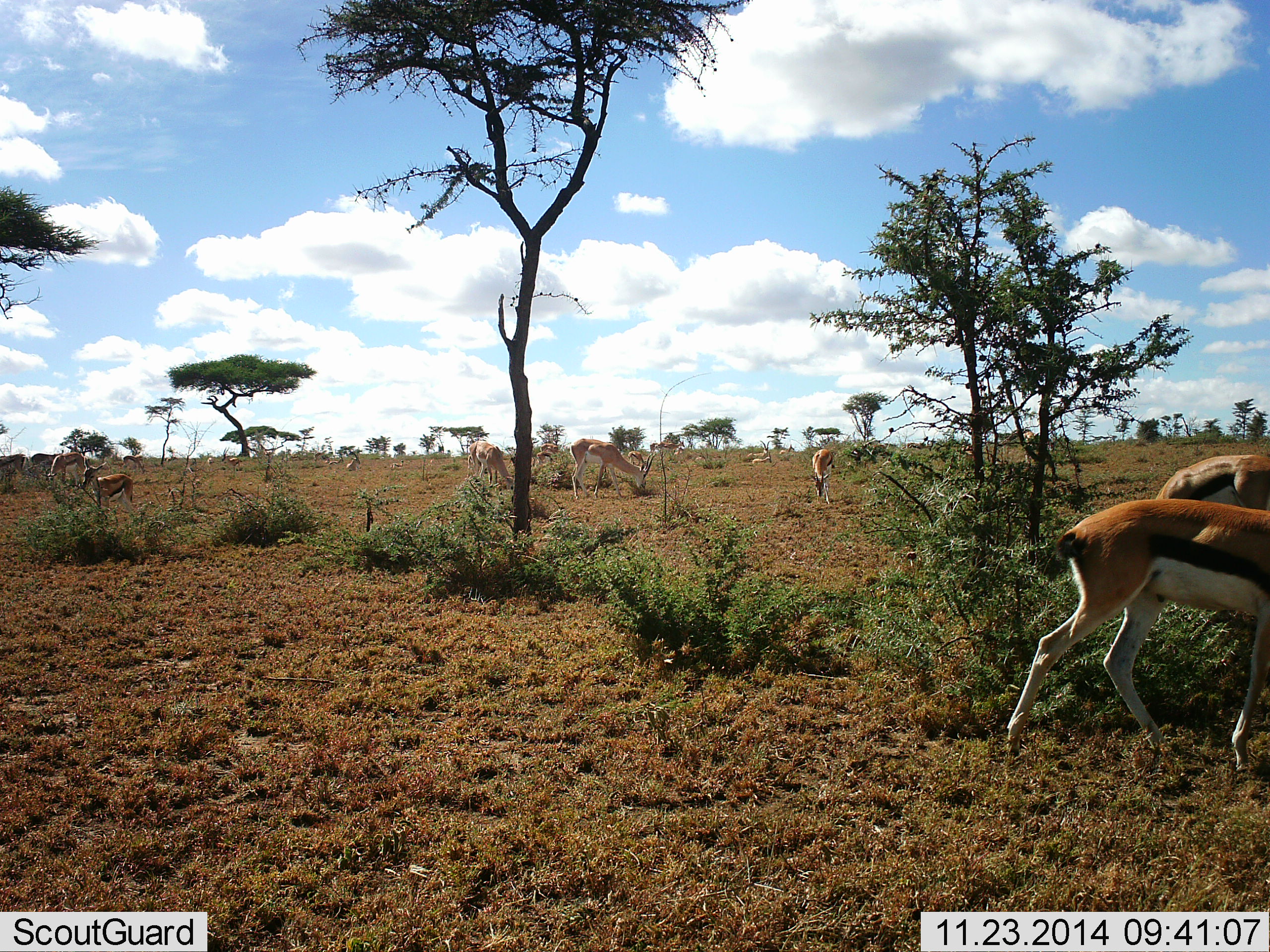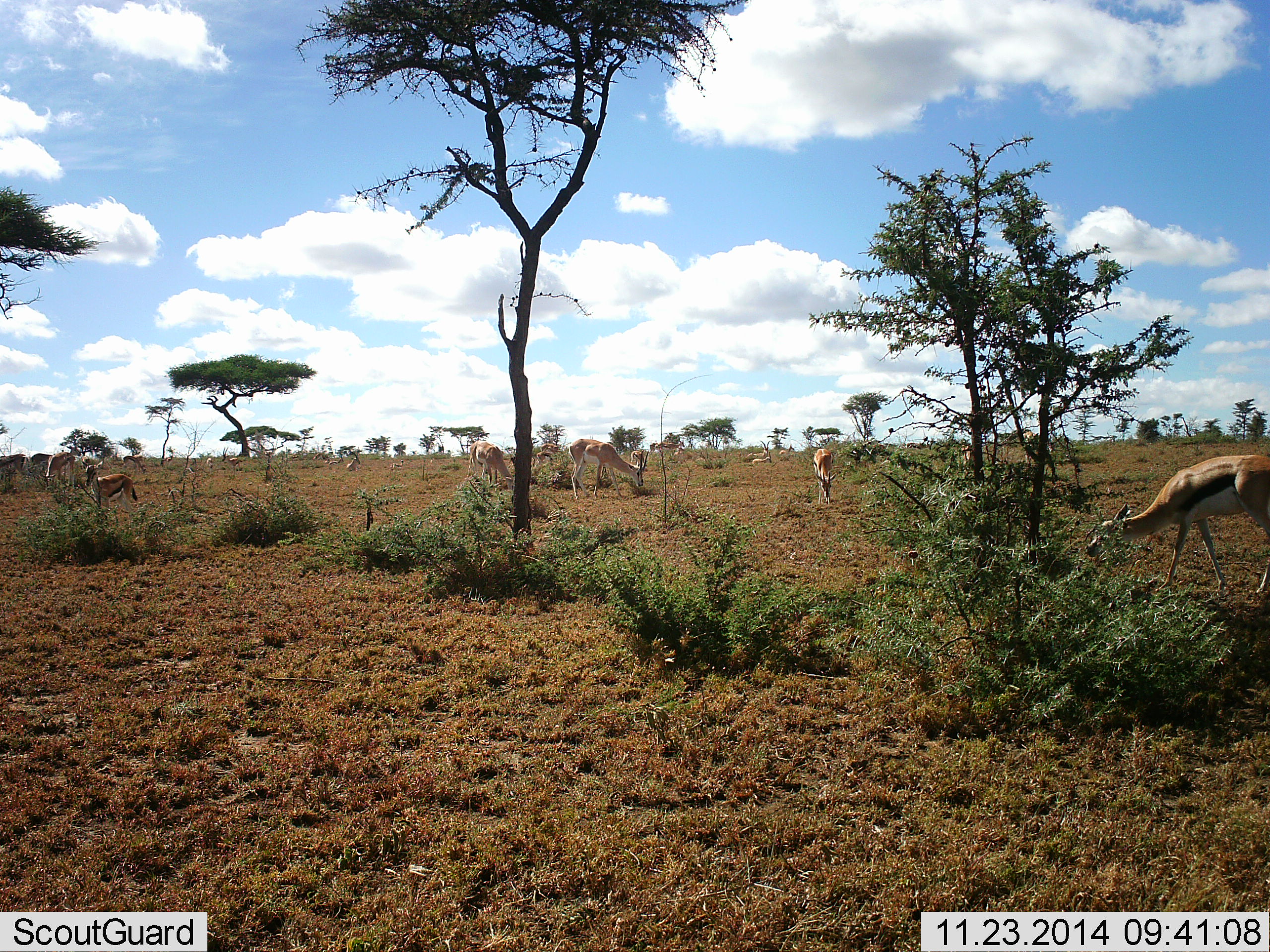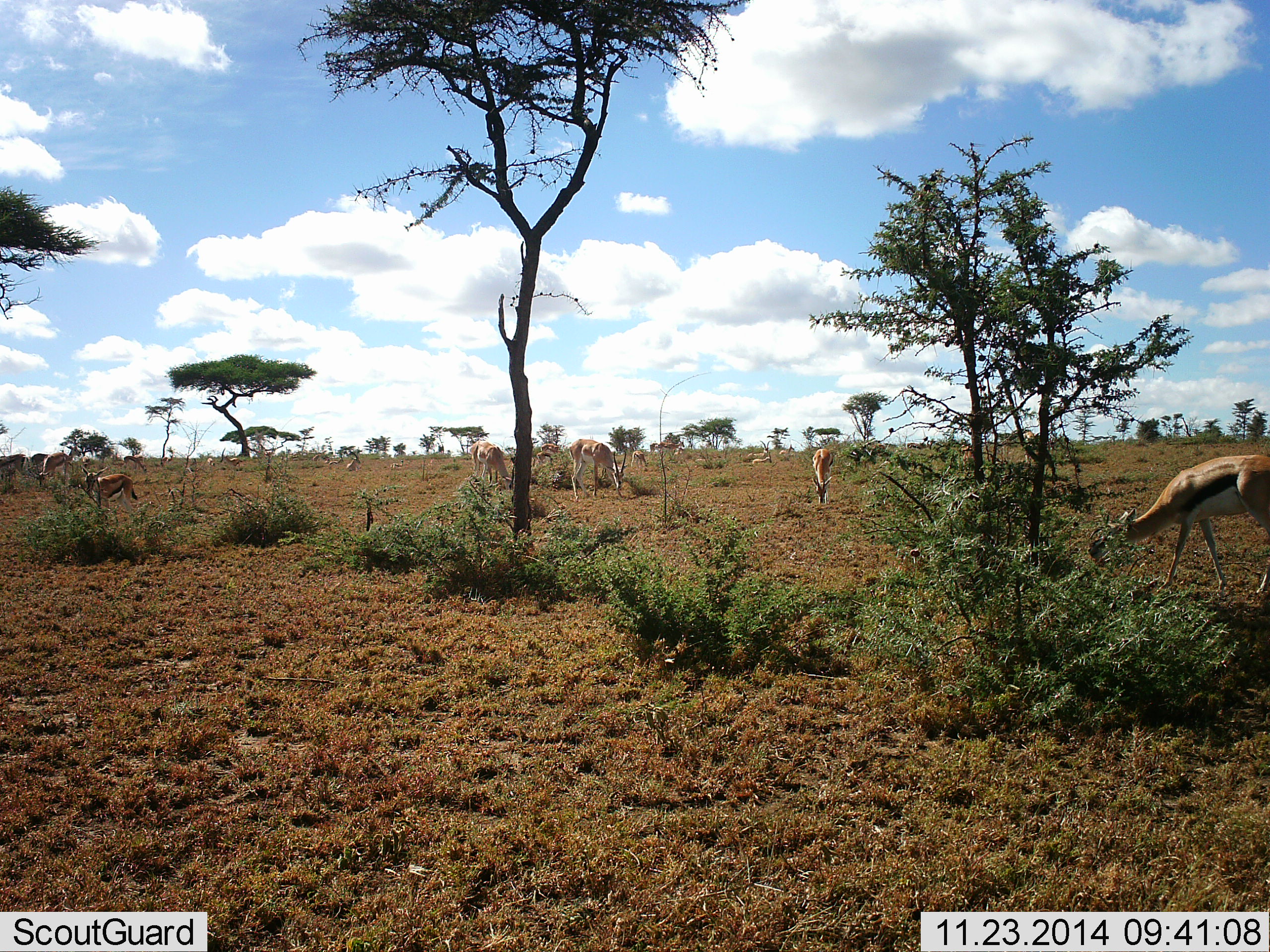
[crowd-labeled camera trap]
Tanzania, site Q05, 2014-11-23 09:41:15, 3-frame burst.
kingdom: Animalia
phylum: Chordata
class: Mammalia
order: Artiodactyla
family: Bovidae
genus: Eudorcas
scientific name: Eudorcas thomsonii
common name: thomson's gazelle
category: gazellethomsons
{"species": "gazellethomsons (thomson's gazelle) (Eudorcas thomsonii)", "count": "7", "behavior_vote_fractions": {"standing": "54%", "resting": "0%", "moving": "62%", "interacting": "0%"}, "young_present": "8%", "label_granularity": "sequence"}